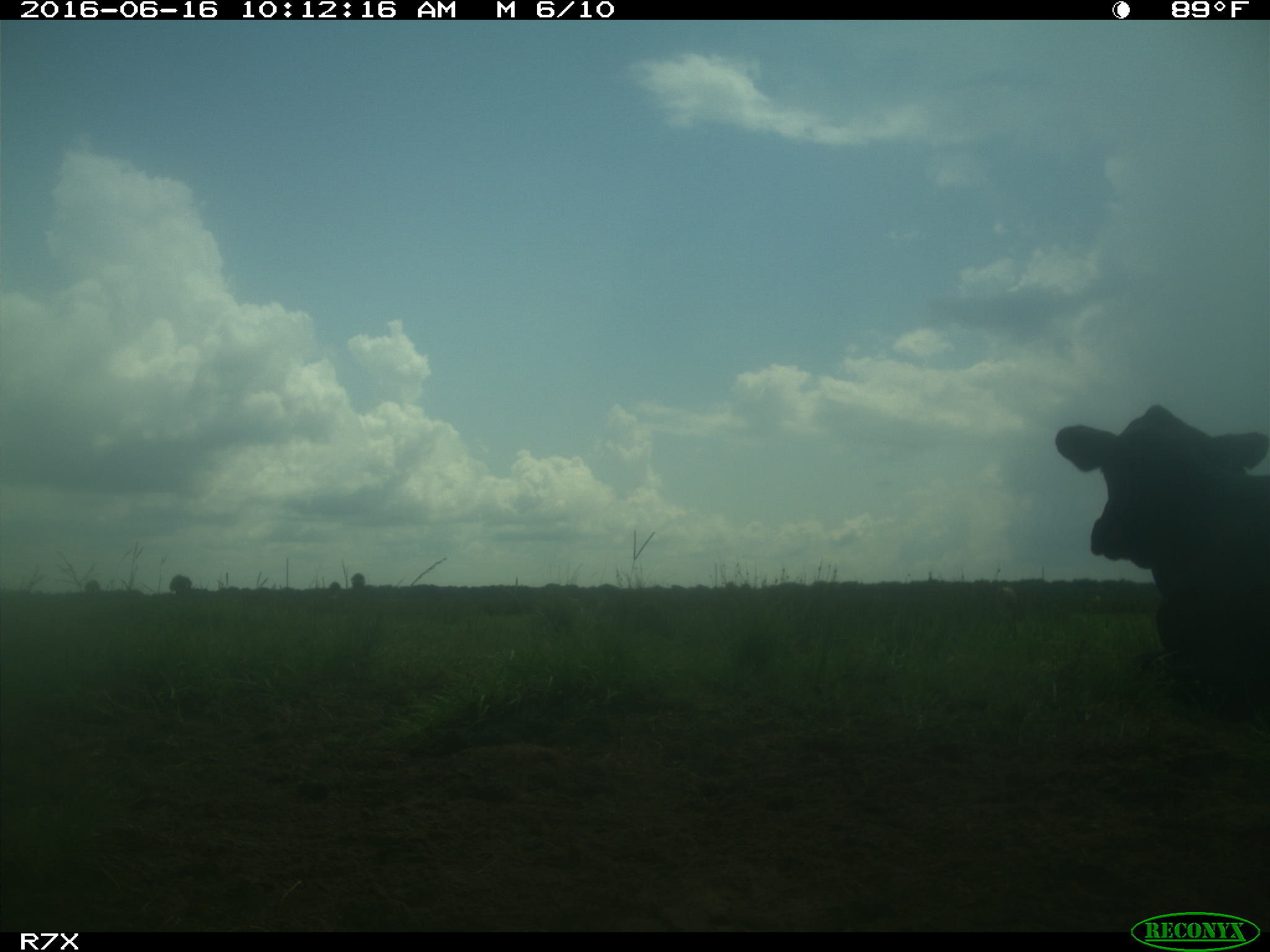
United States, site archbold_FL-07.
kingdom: Animalia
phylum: Chordata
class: Mammalia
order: Artiodactyla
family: Bovidae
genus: Bos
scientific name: Bos taurus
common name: domestic cow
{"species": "Bos taurus (domestic cow)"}